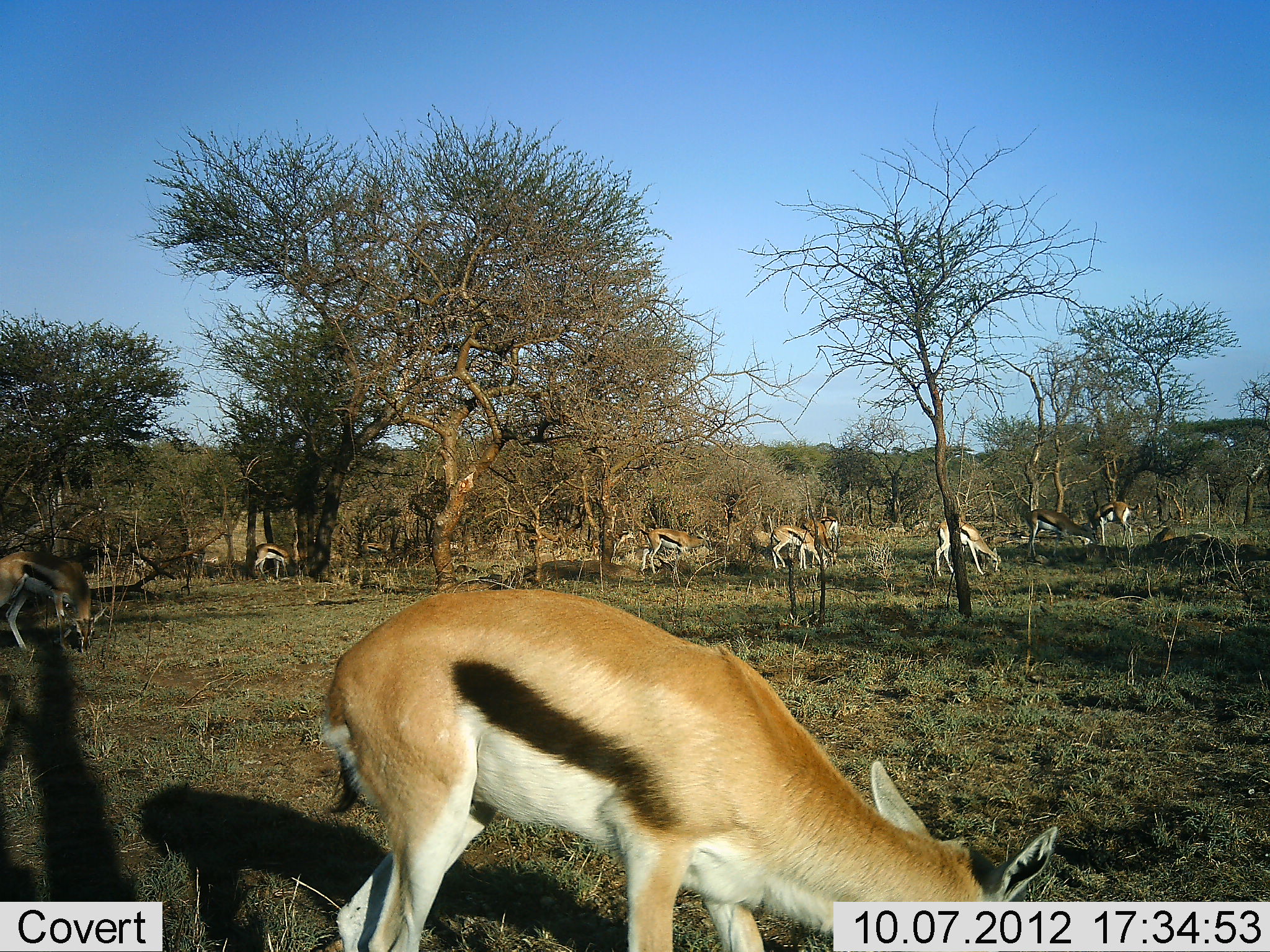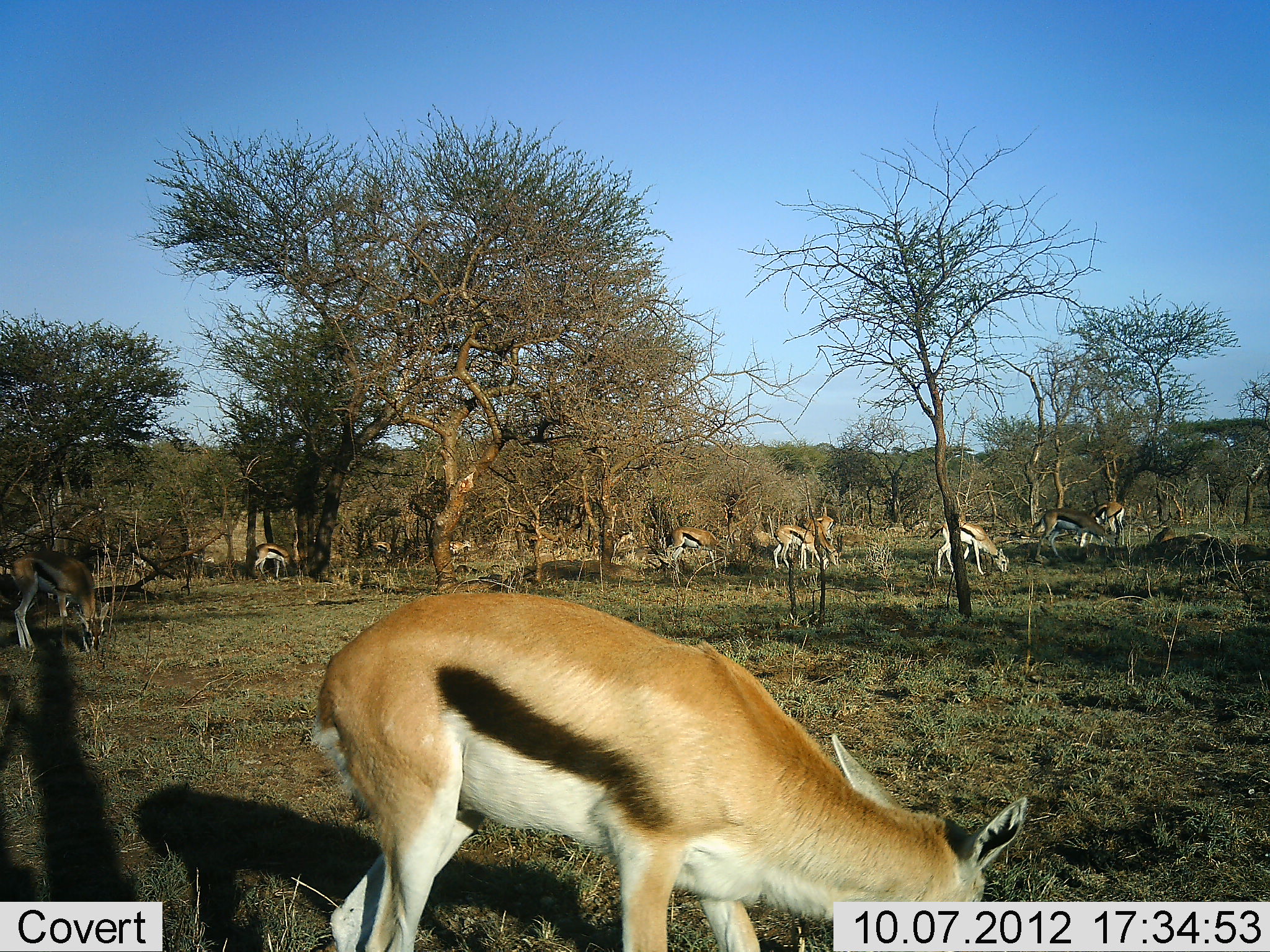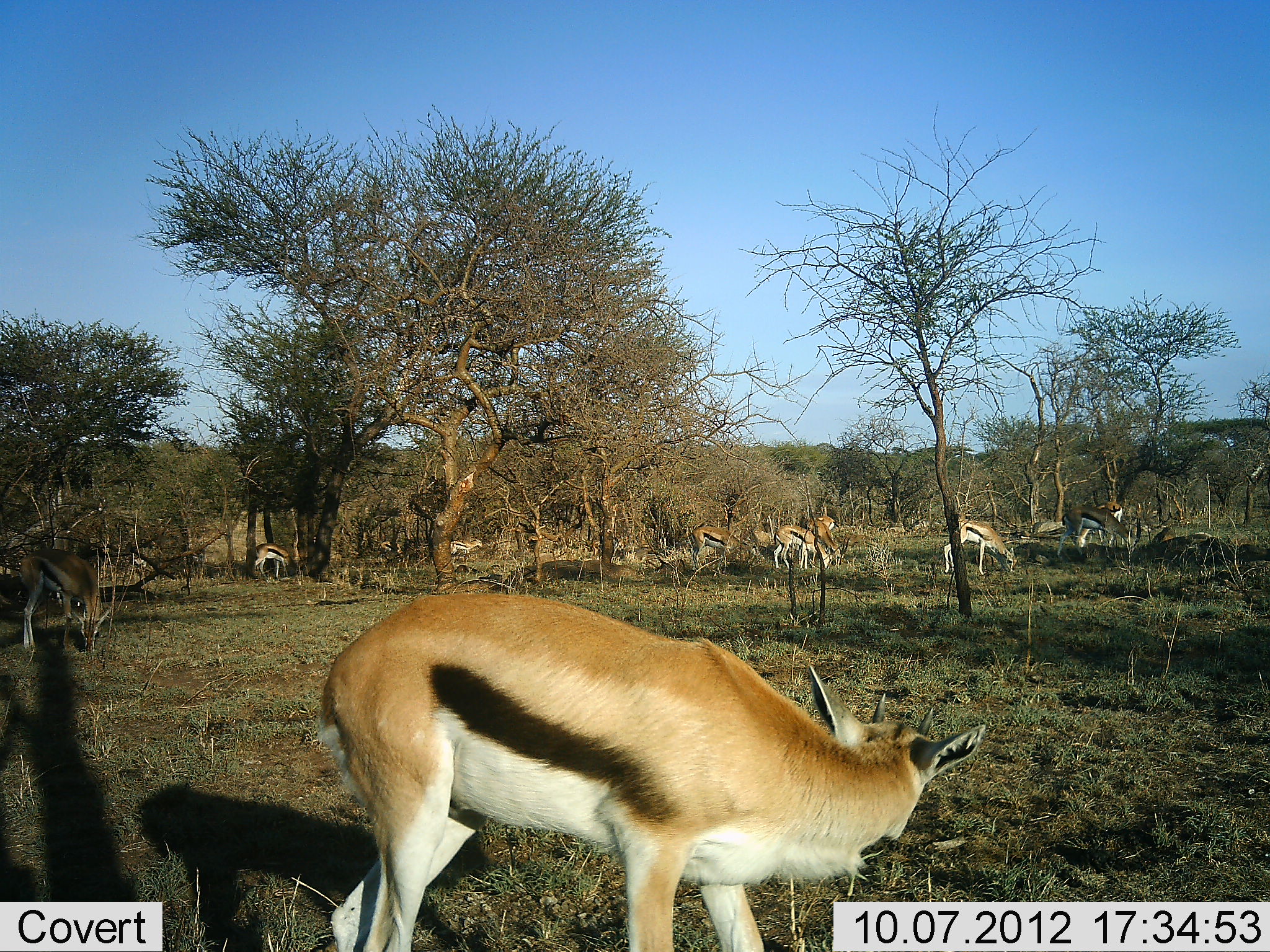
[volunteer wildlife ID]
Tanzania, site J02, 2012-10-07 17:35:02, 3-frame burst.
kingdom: Animalia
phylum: Chordata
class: Mammalia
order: Artiodactyla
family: Bovidae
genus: Eudorcas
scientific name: Eudorcas thomsonii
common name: thomson's gazelle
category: gazellethomsons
Gazellethomsons (thomson's gazelle) (Eudorcas thomsonii), count 11-50. Behavior (volunteer vote fractions): standing 50%, resting 0%, moving 50%, interacting 0%. Young present (vote fraction): 0%. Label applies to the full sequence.